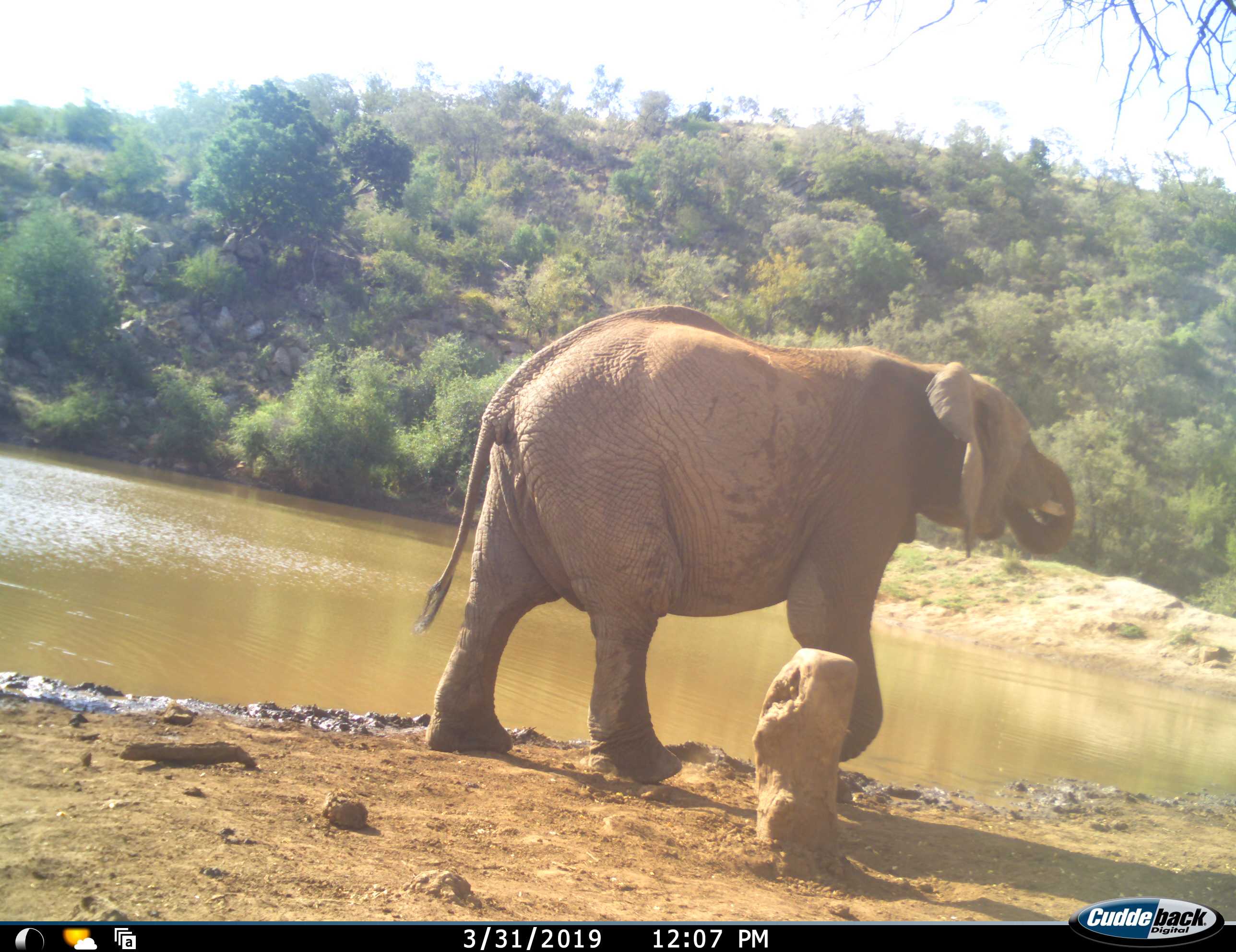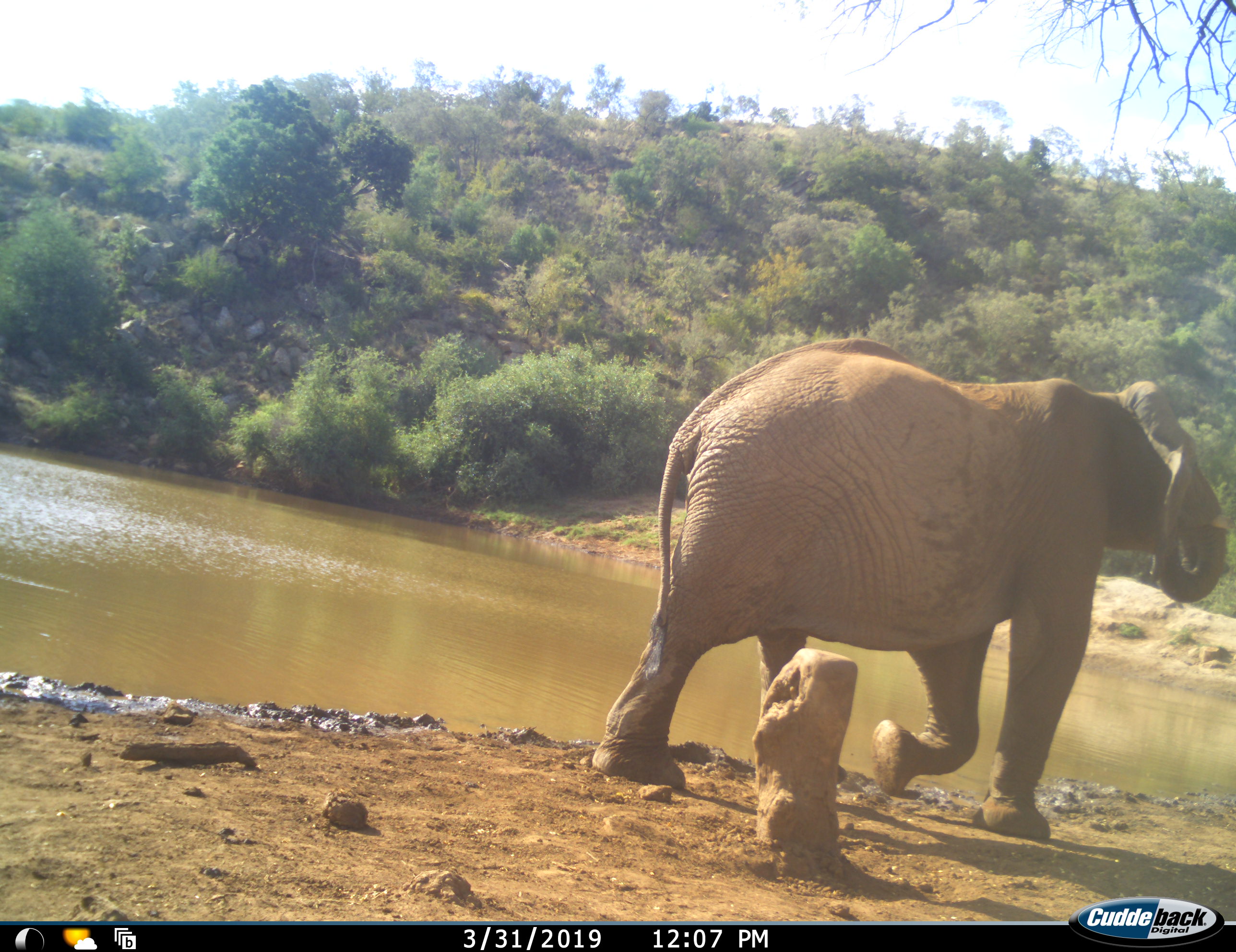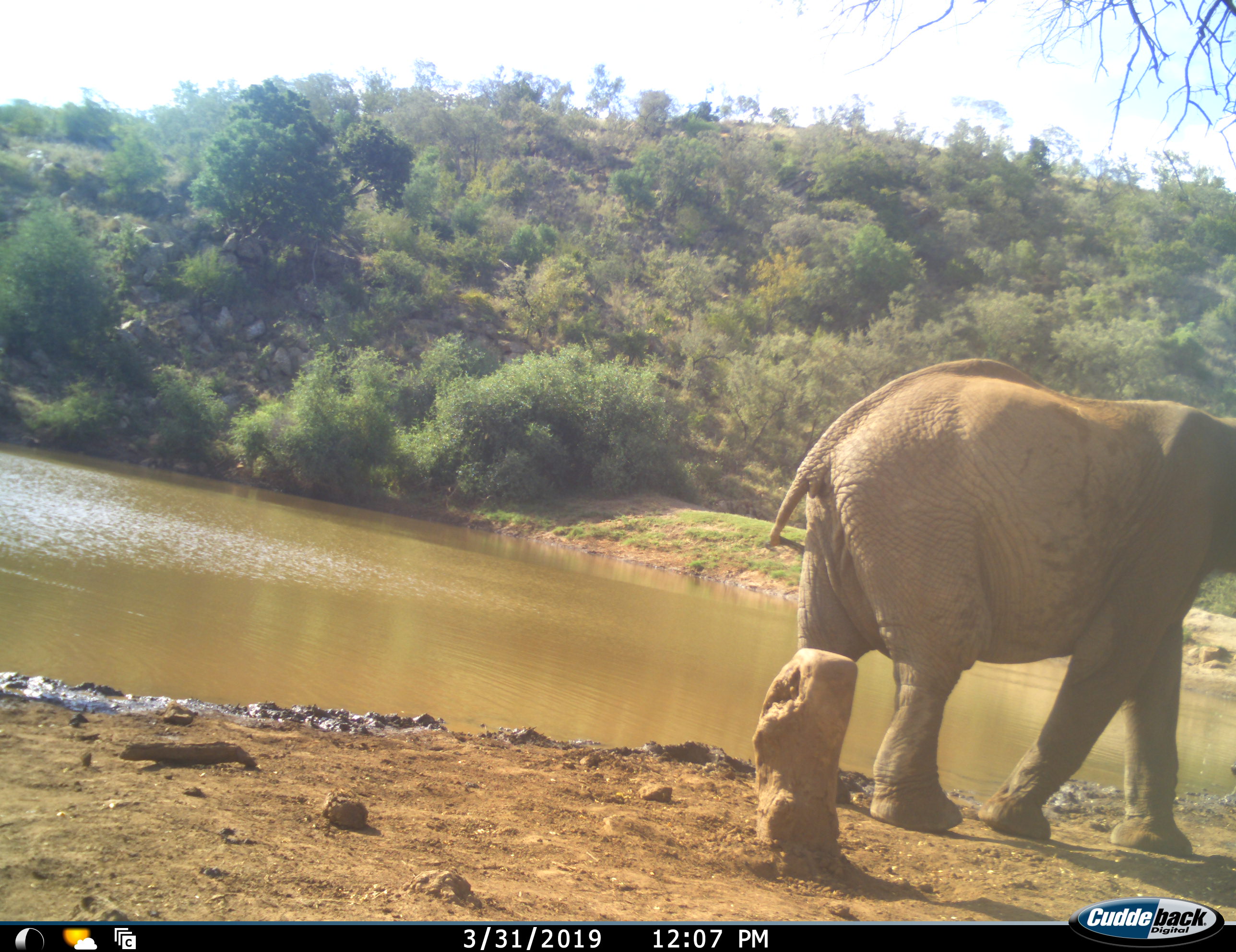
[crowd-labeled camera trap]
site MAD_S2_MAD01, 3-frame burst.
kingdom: Animalia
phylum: Chordata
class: Mammalia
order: Proboscidea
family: Elephantidae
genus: Loxodonta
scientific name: Loxodonta africana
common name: african bush elephant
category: elephant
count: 1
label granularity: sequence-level